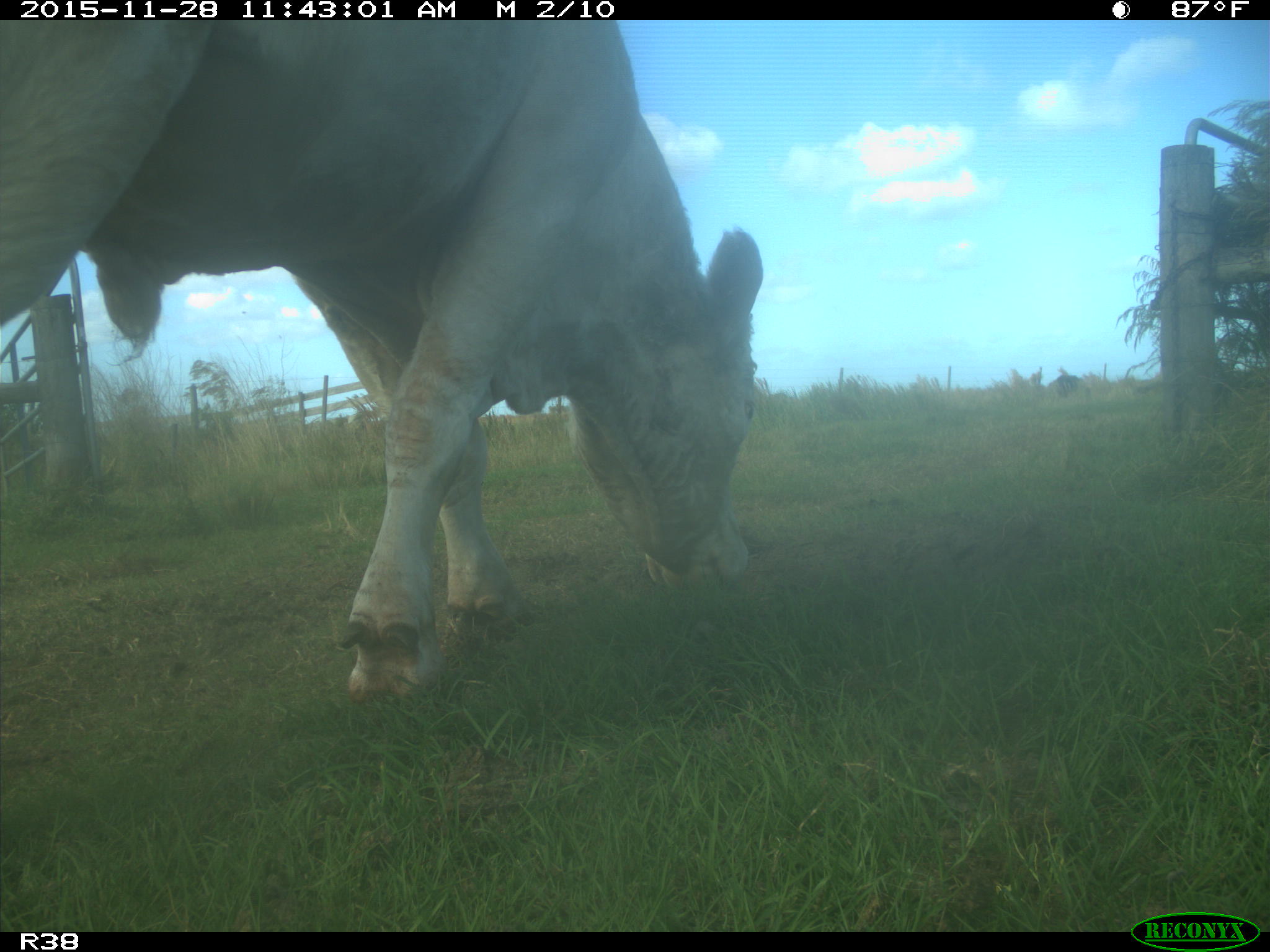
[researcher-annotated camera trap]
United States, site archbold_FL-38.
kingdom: Animalia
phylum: Chordata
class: Mammalia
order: Artiodactyla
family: Bovidae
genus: Bos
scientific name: Bos taurus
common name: domestic cow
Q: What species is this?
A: Bos taurus (domestic cow).